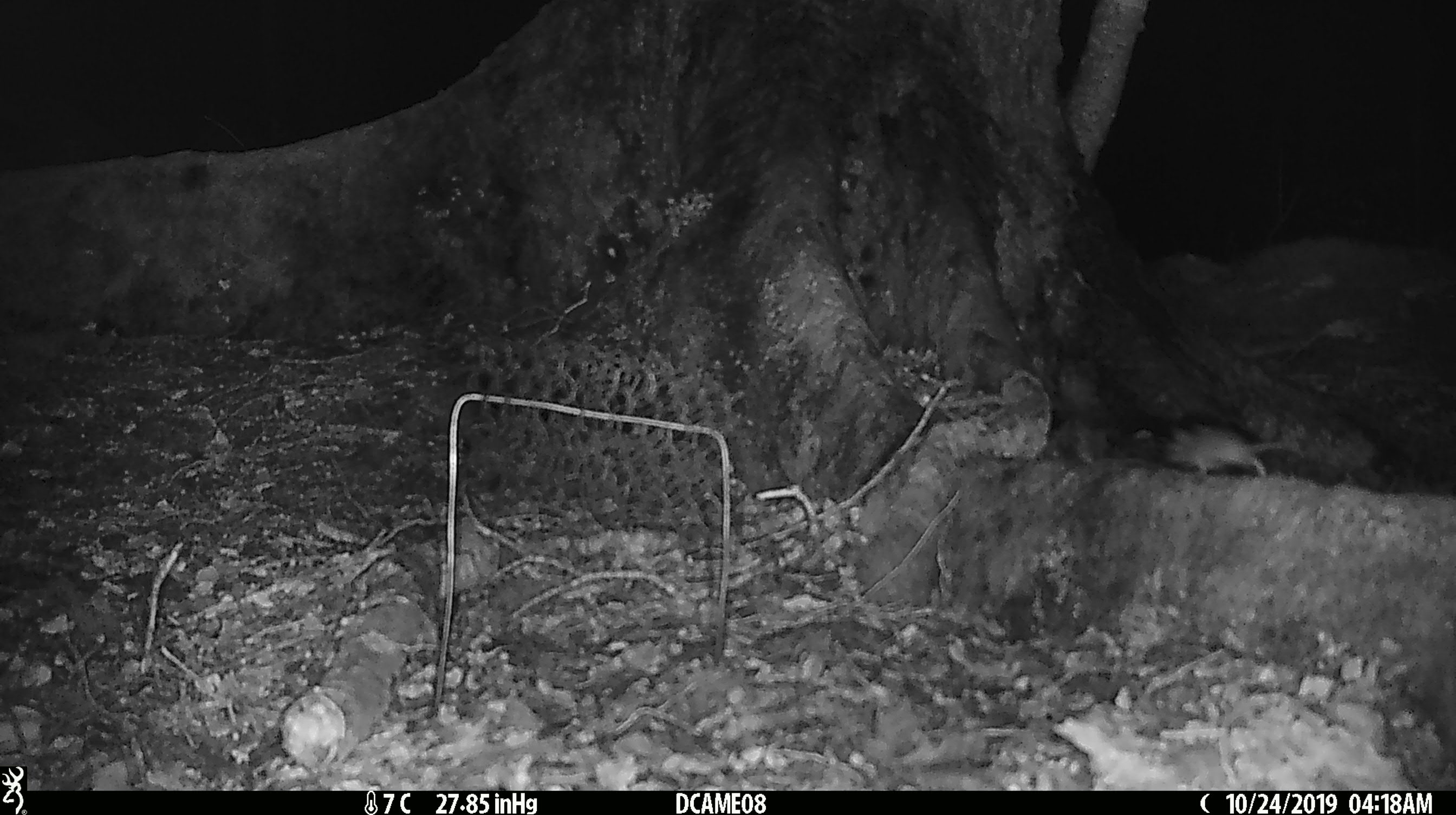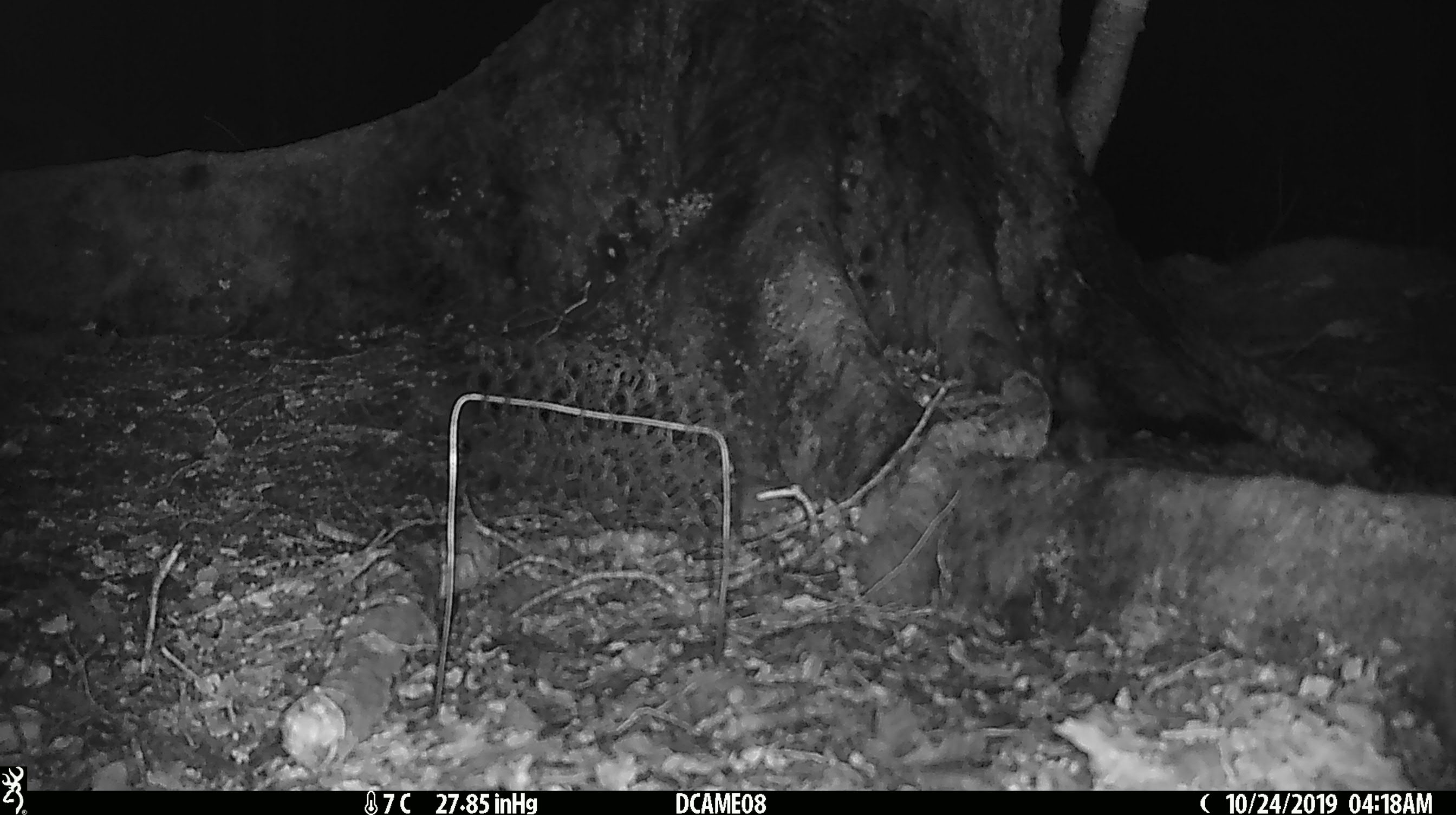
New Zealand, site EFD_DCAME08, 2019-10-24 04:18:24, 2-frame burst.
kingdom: Animalia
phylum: Chordata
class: Mammalia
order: Rodentia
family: Muridae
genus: Mus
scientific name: Mus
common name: mouse